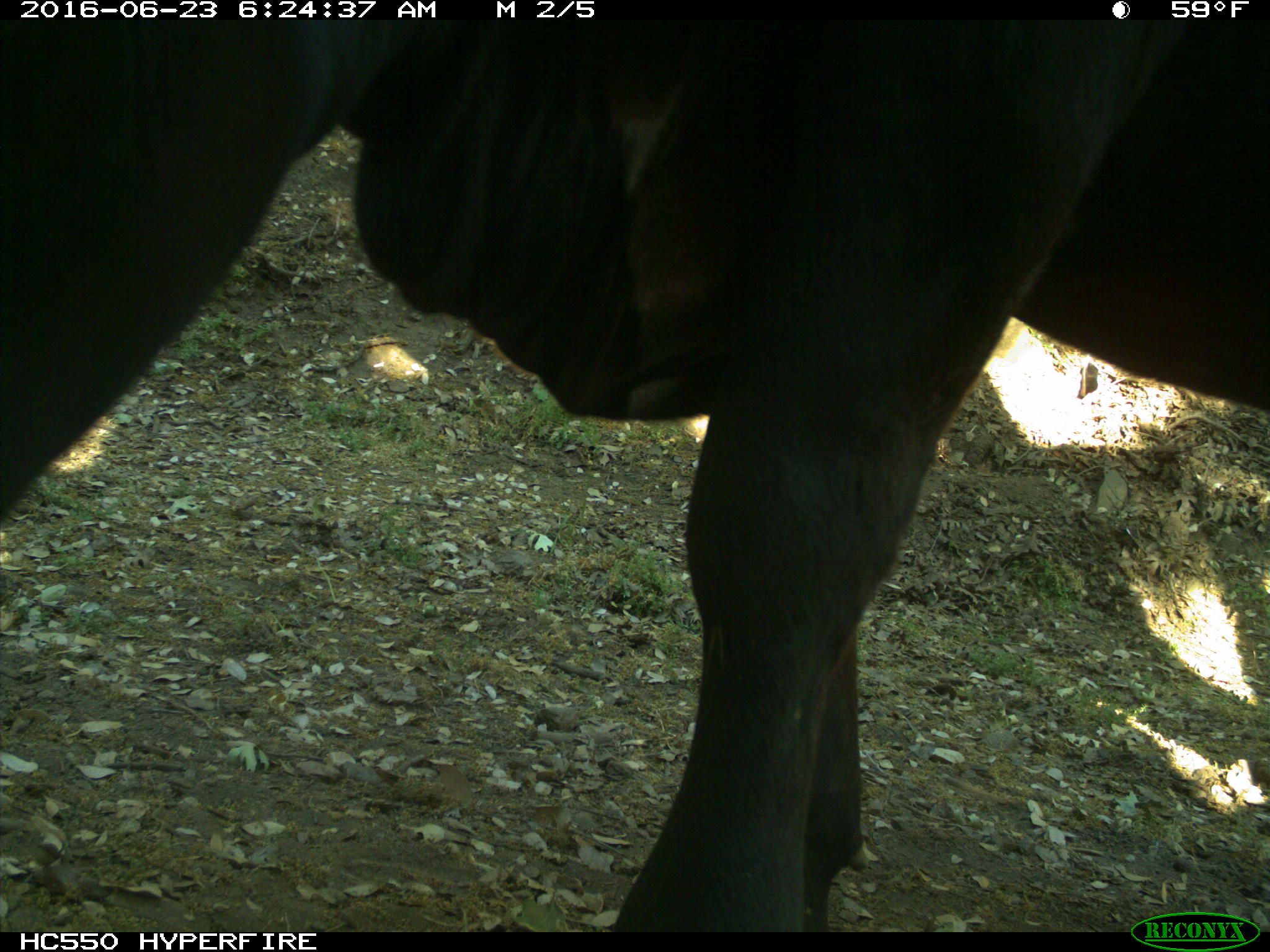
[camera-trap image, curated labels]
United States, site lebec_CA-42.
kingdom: Animalia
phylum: Chordata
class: Mammalia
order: Artiodactyla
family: Bovidae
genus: Bos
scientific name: Bos taurus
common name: domestic cow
Bos taurus (domestic cow).